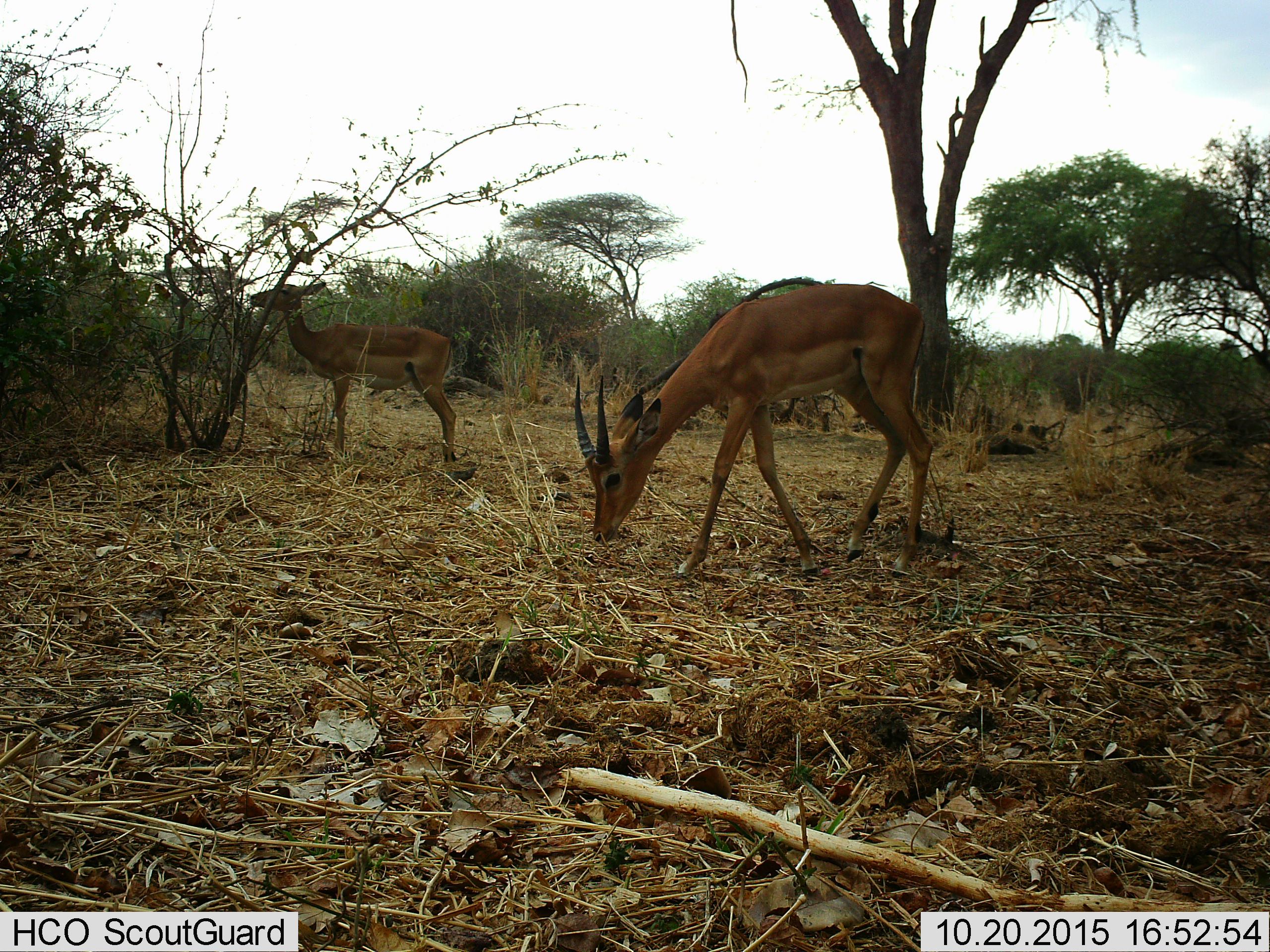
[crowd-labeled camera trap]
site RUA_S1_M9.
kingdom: Animalia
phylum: Chordata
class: Mammalia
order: Artiodactyla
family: Bovidae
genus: Aepyceros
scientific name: Aepyceros melampus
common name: impala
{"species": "impala (Aepyceros melampus)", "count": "2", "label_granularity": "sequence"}